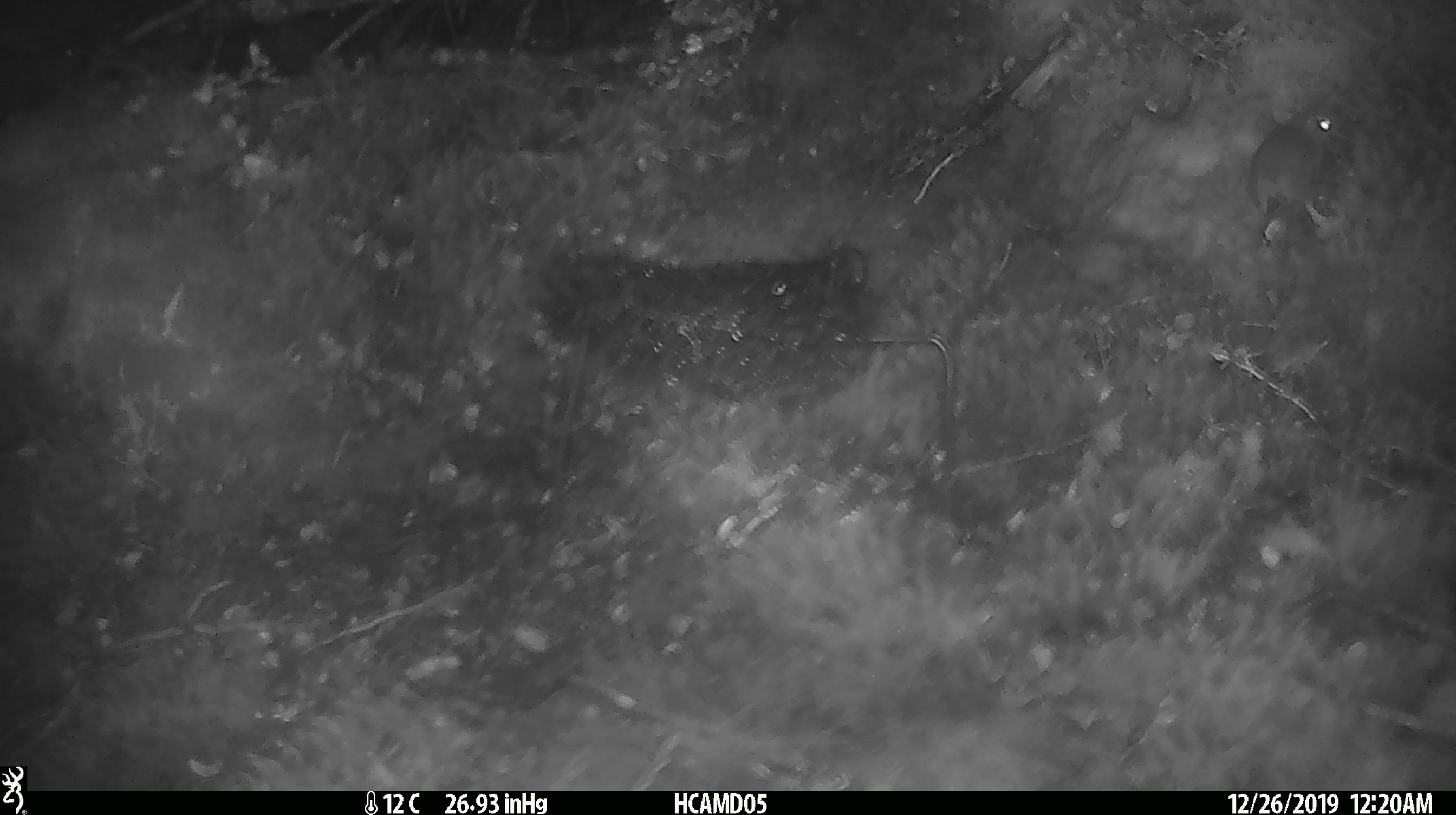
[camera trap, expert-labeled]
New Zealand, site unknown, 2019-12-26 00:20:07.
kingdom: Animalia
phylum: Chordata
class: Mammalia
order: Rodentia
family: Muridae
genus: Mus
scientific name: Mus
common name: mouse